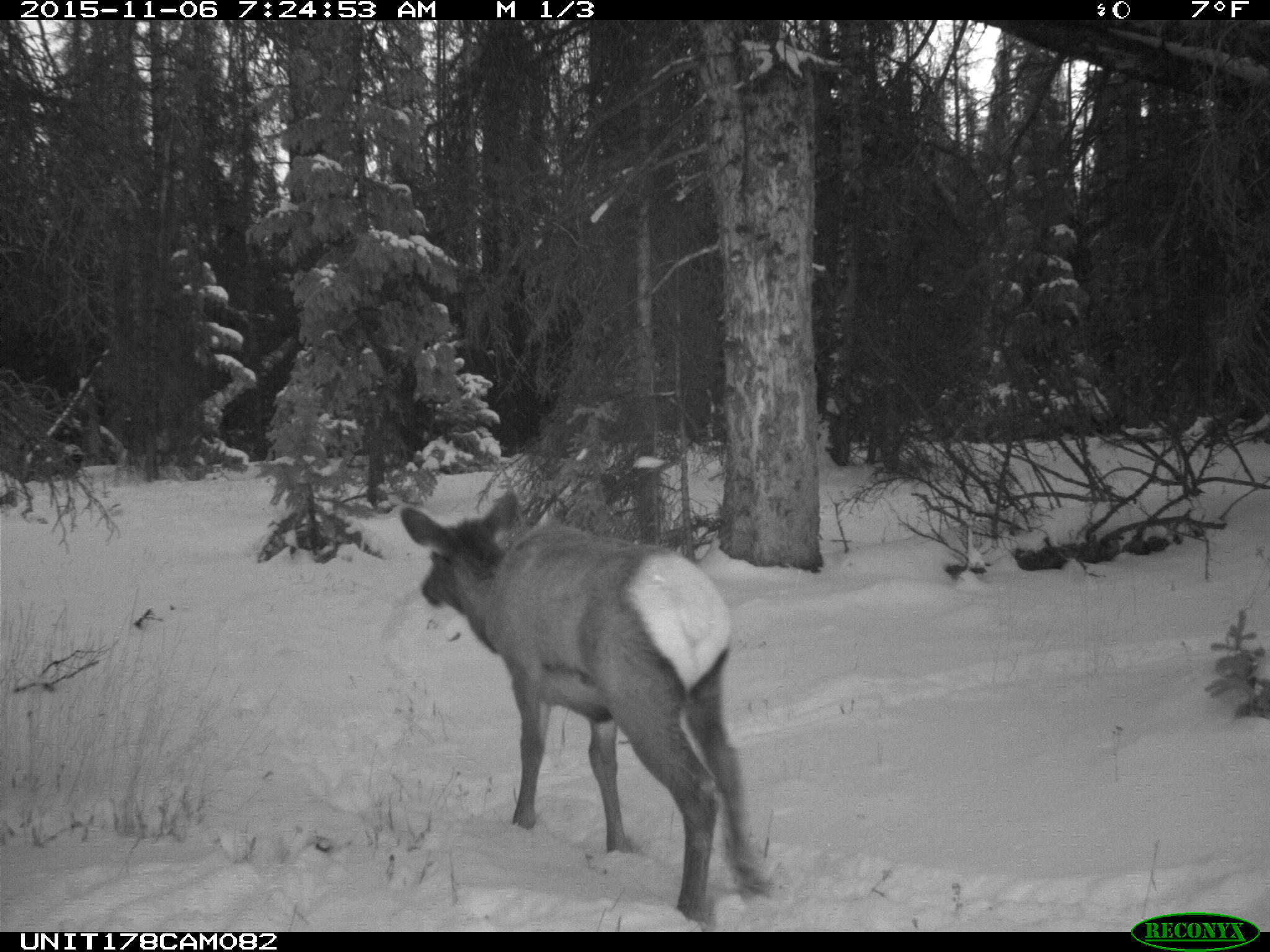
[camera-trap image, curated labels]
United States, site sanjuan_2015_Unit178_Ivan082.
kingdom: Animalia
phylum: Chordata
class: Mammalia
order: Artiodactyla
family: Cervidae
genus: Cervus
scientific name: Cervus elaphus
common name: red deer